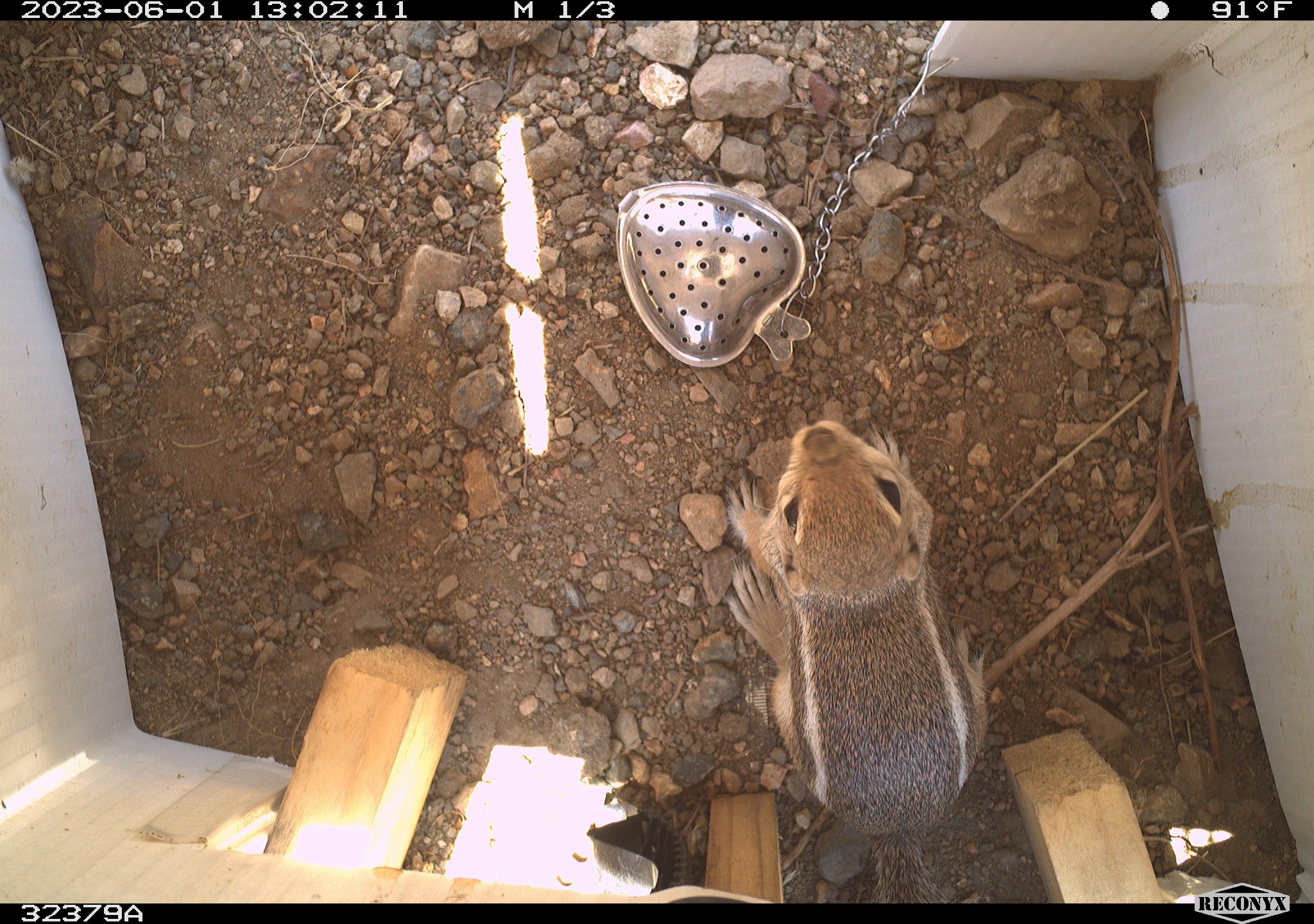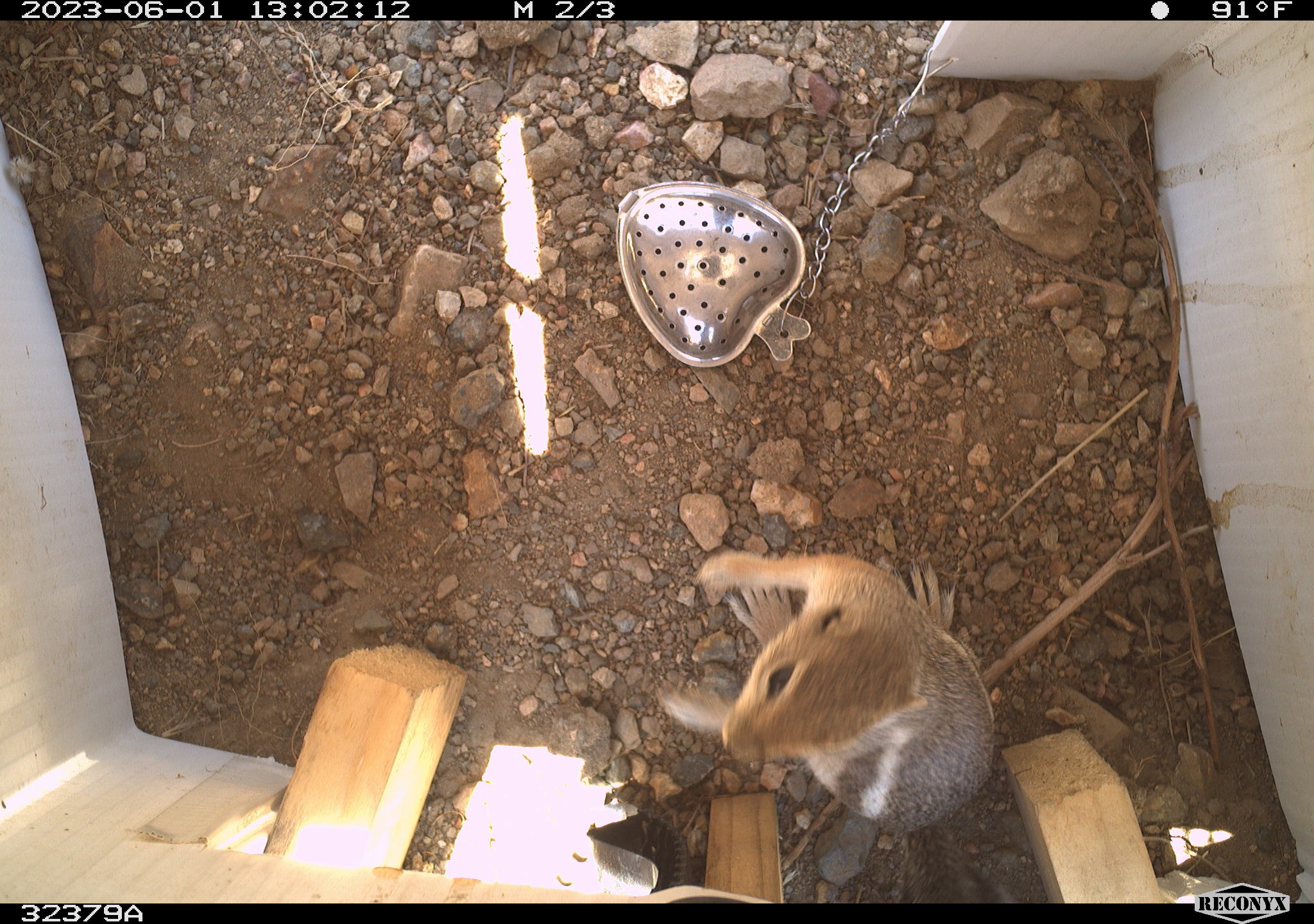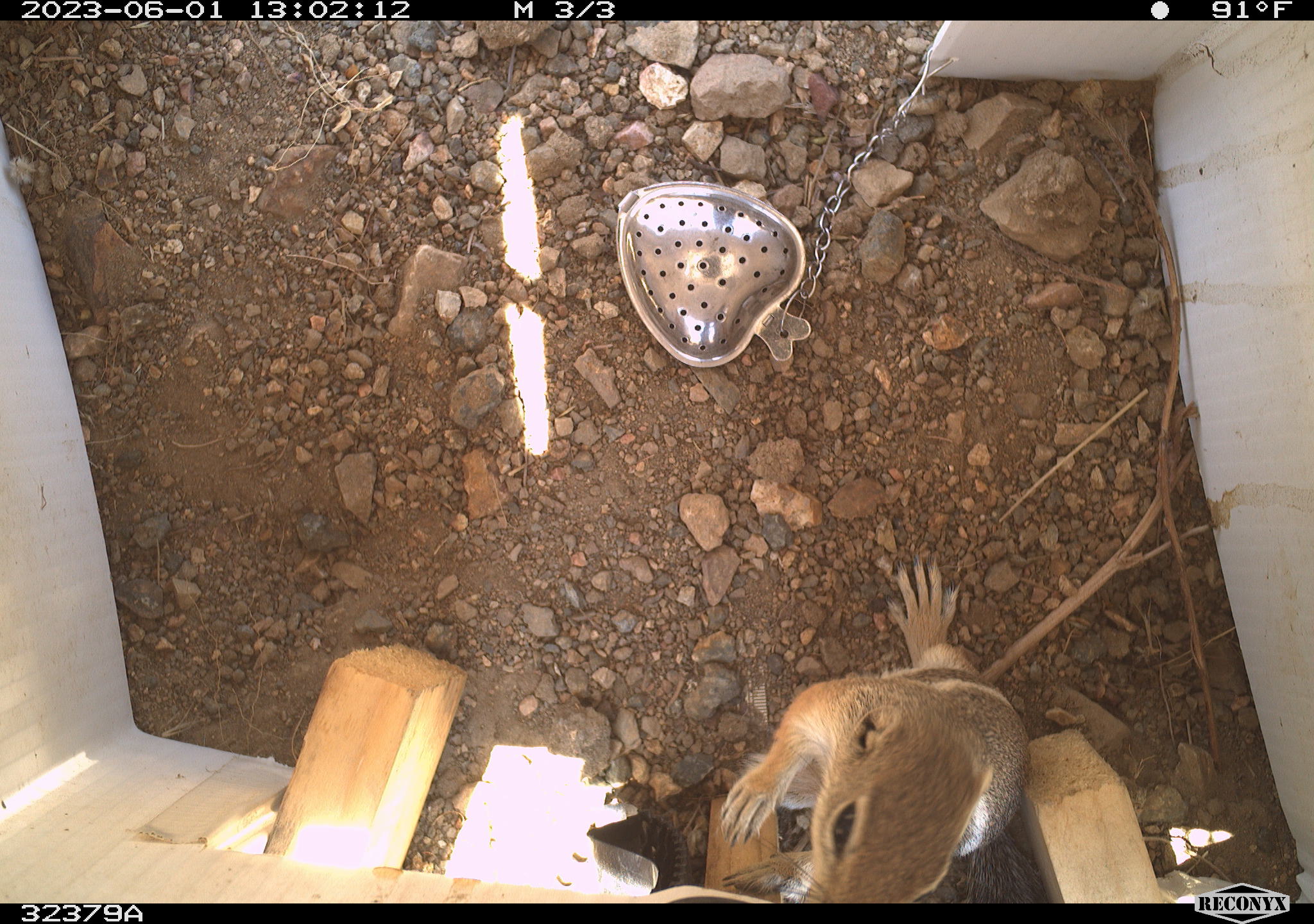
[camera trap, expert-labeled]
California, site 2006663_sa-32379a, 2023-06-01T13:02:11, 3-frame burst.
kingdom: Animalia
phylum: Chordata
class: Mammalia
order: Rodentia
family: Sciuridae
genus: Ammospermophilus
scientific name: Ammospermophilus leucurus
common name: white-tailed antelope squirrel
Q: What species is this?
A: White-tailed antelope squirrel (Ammospermophilus leucurus).